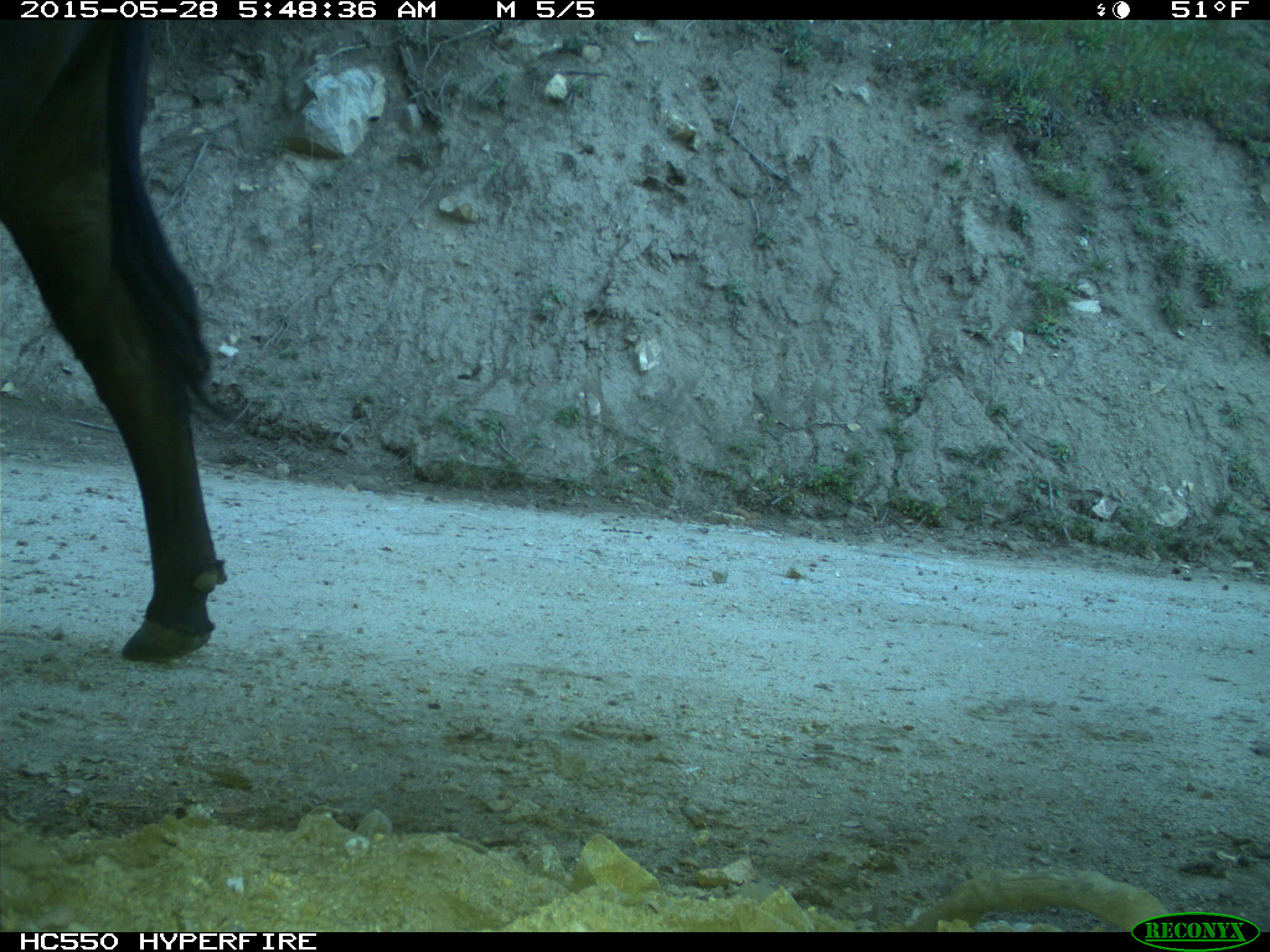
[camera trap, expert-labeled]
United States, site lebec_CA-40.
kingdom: Animalia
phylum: Chordata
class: Mammalia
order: Artiodactyla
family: Bovidae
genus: Bos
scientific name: Bos taurus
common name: domestic cow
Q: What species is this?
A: Bos taurus (domestic cow).